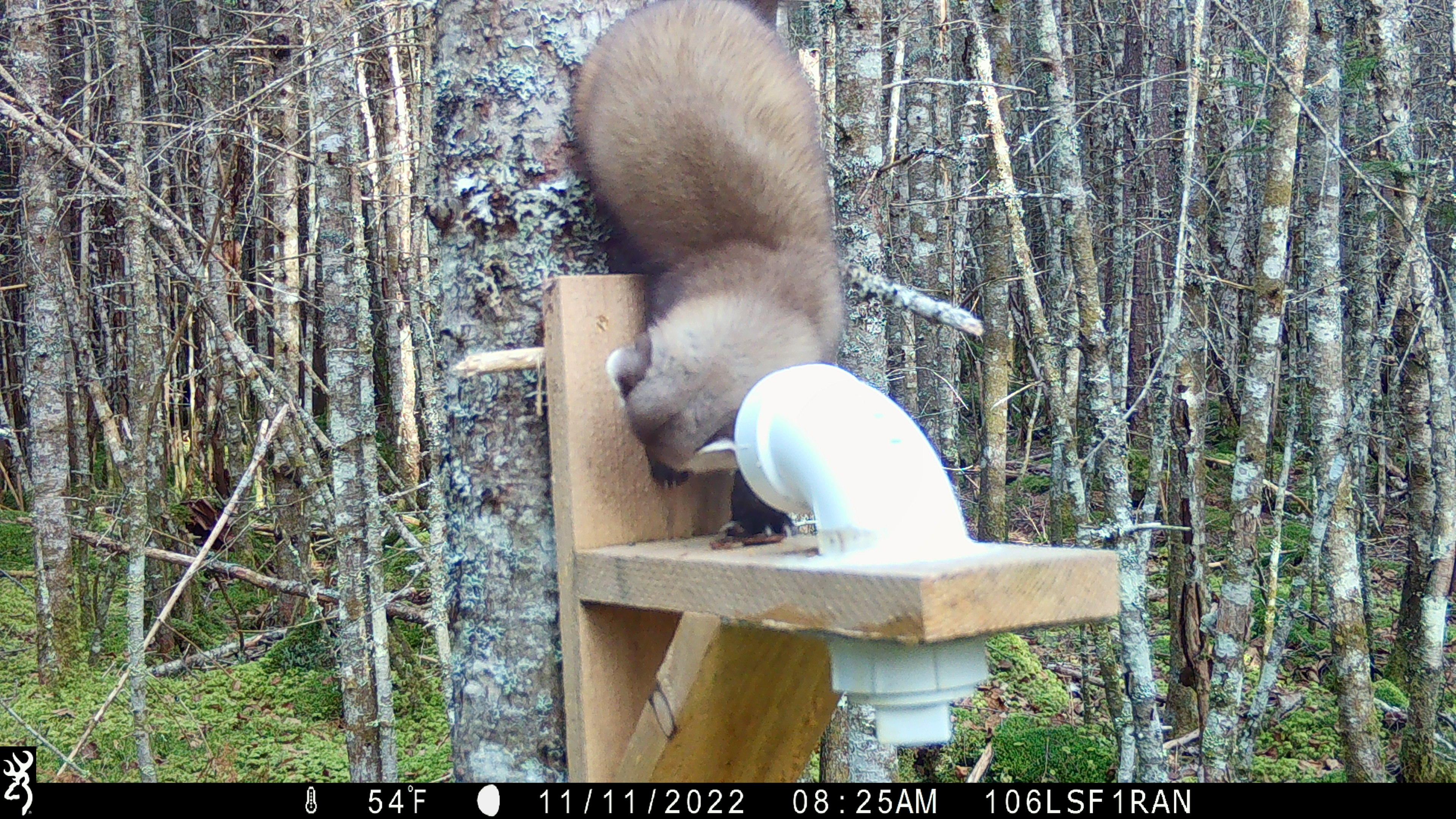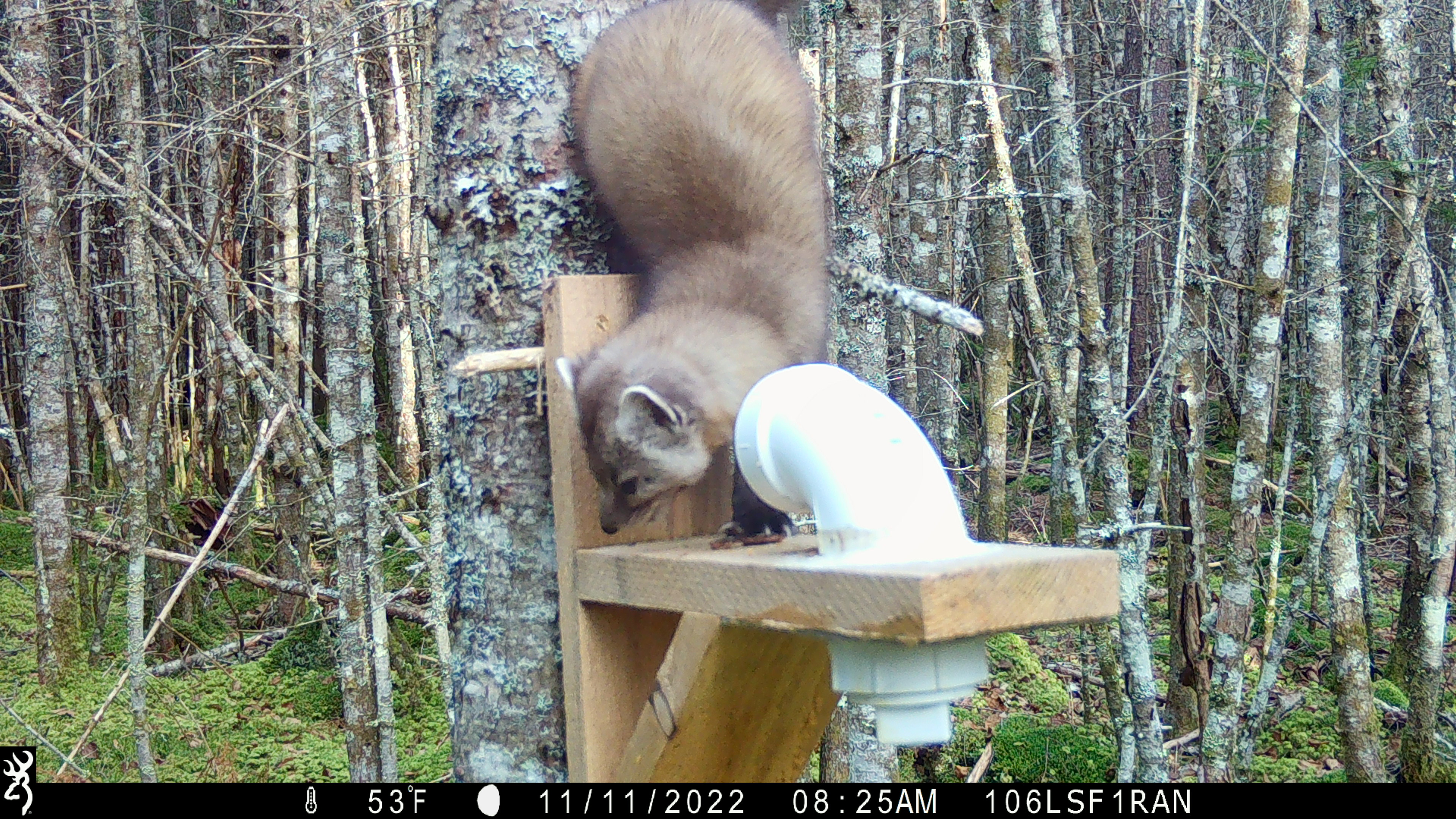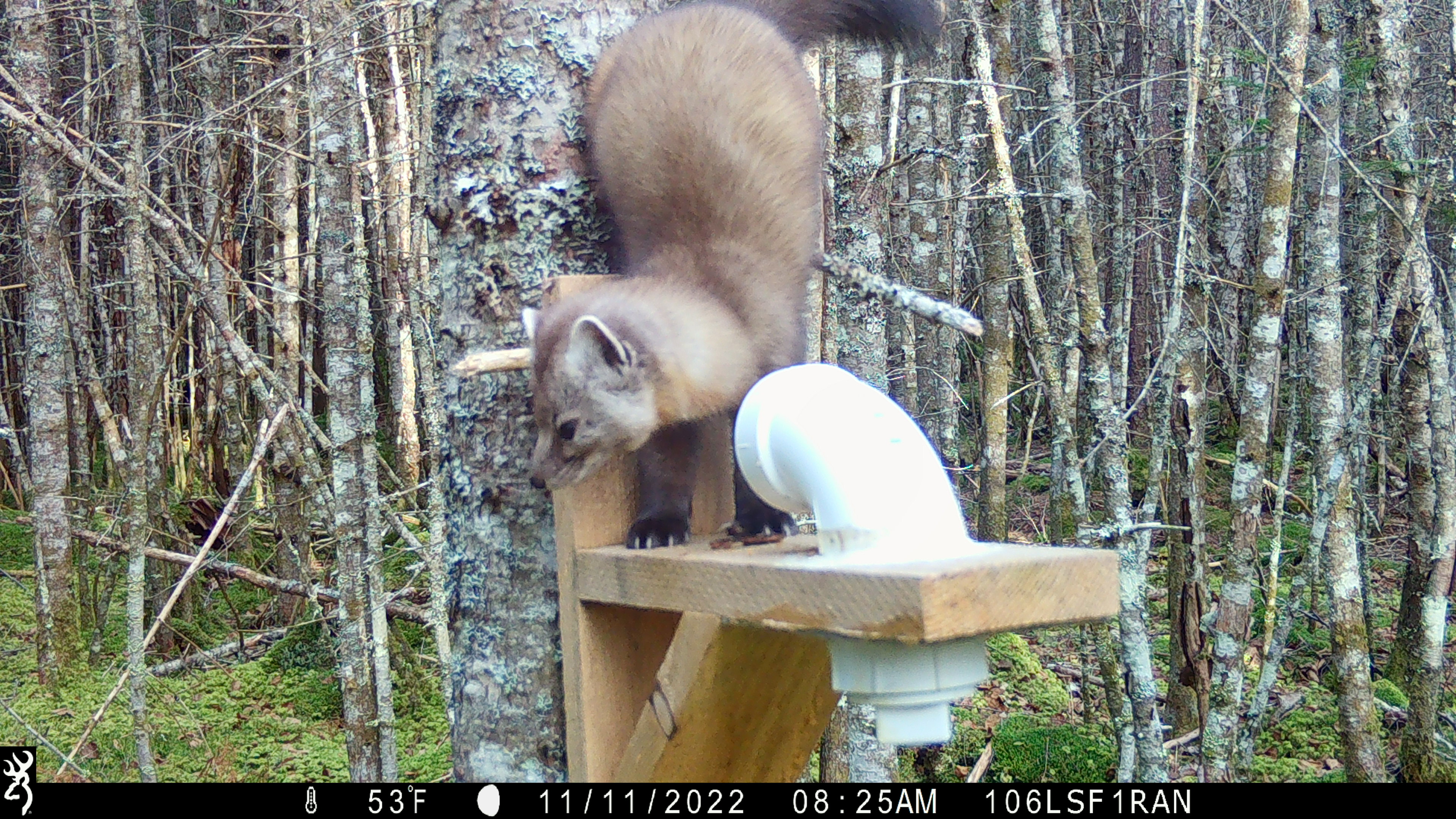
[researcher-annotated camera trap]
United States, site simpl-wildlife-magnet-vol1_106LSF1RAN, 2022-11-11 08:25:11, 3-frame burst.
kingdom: Animalia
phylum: Chordata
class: Mammalia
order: Carnivora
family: Mustelidae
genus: Martes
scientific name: Martes americana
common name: american marten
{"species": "american marten (Martes americana)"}